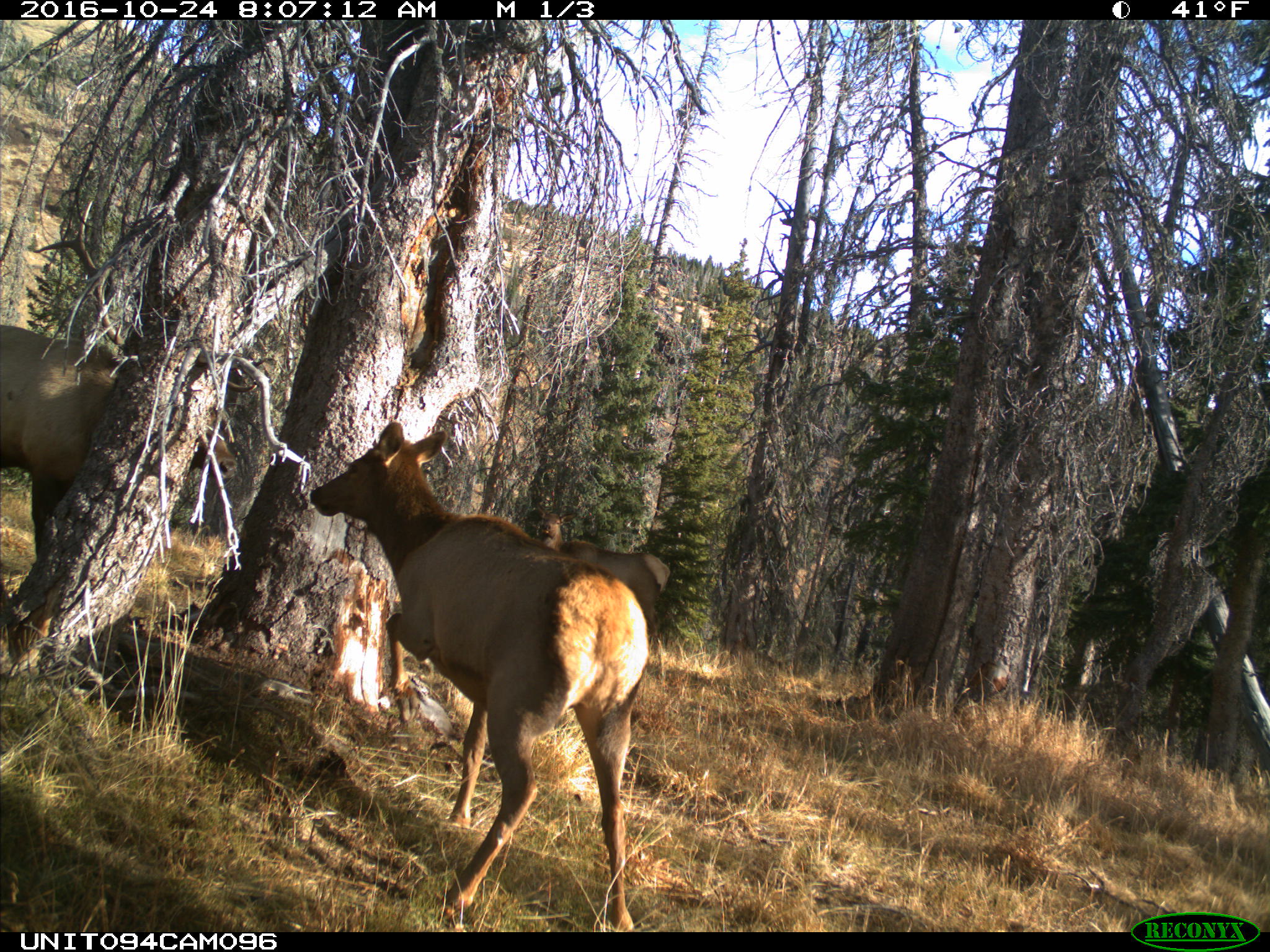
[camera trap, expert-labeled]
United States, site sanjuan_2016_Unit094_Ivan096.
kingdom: Animalia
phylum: Chordata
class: Mammalia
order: Artiodactyla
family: Cervidae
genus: Cervus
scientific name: Cervus elaphus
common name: red deer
Cervus elaphus (red deer).